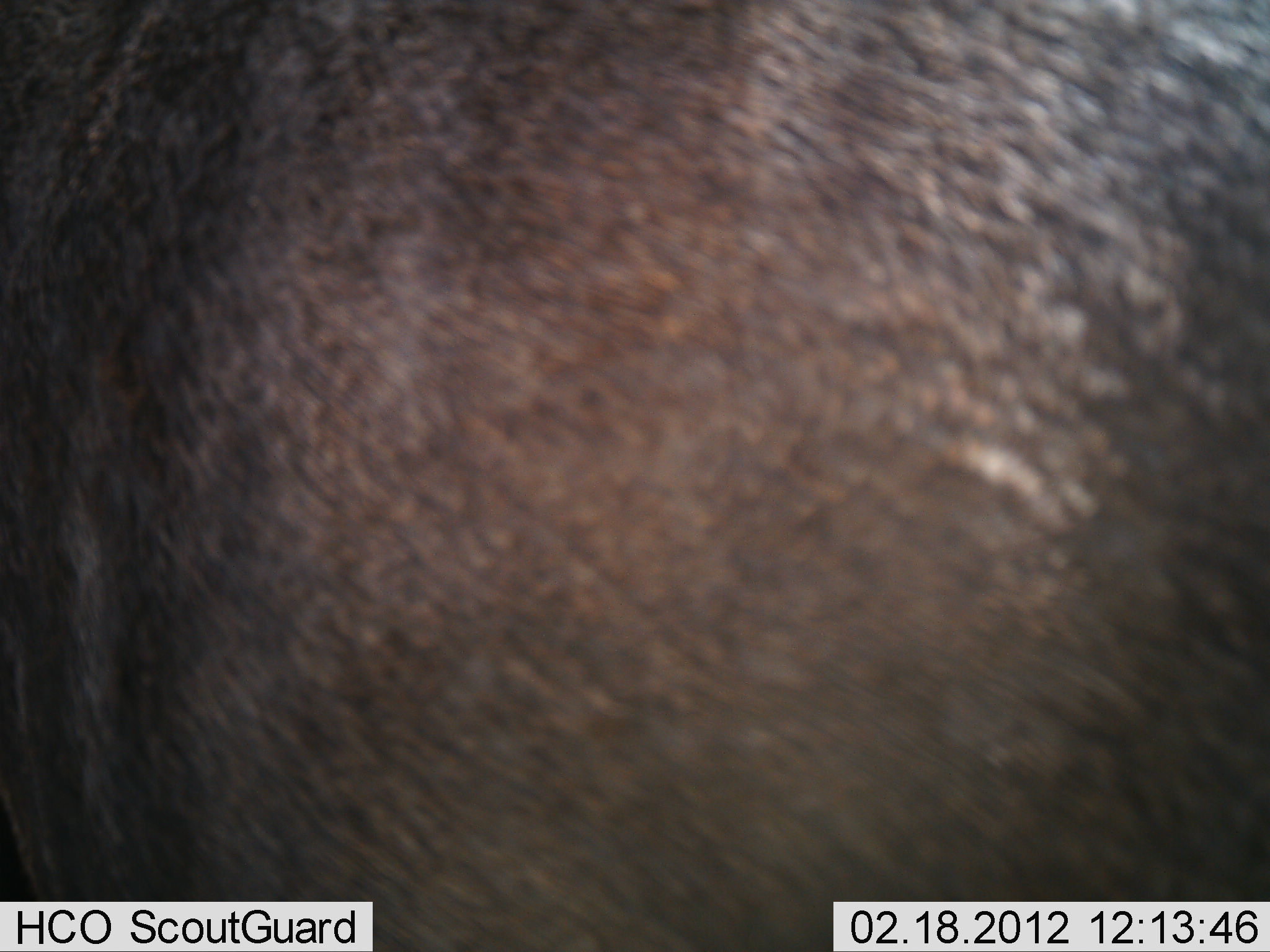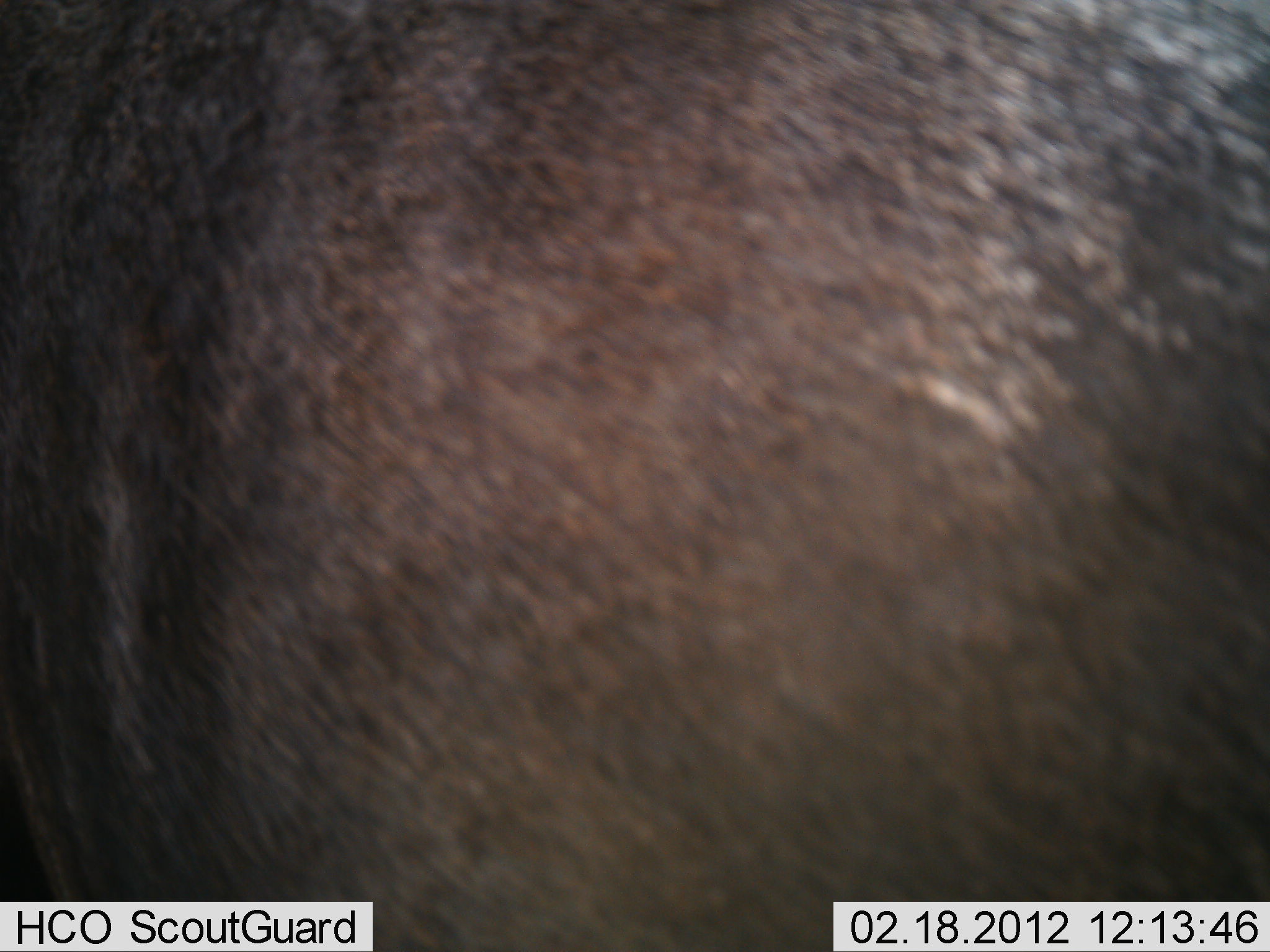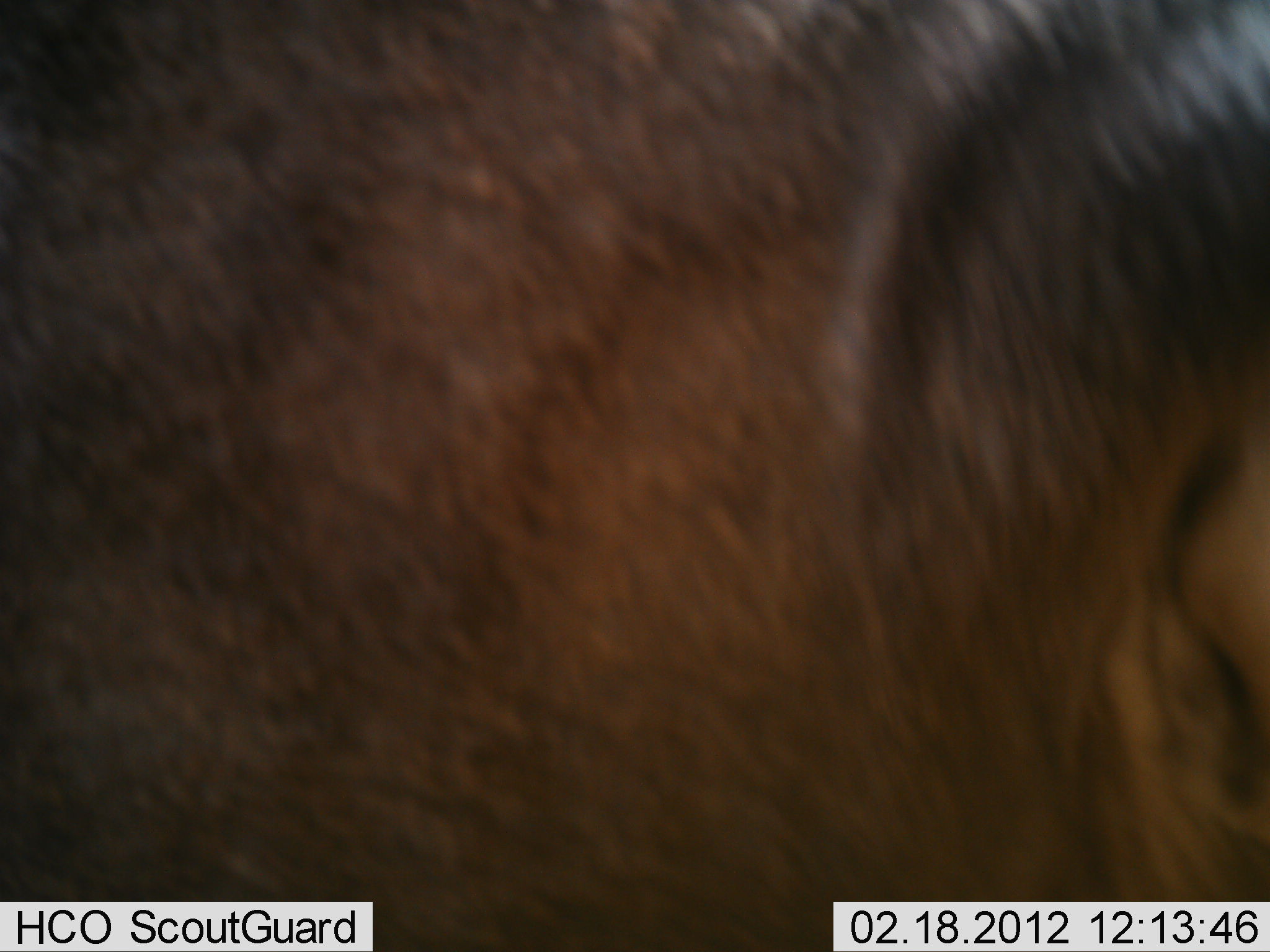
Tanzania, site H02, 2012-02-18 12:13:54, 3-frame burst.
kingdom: Animalia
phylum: Chordata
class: Mammalia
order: Artiodactyla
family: Bovidae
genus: Connochaetes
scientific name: Connochaetes taurinus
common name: blue wildebeest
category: wildebeest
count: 1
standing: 81%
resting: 0%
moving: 19%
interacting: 0%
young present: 0%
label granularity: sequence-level